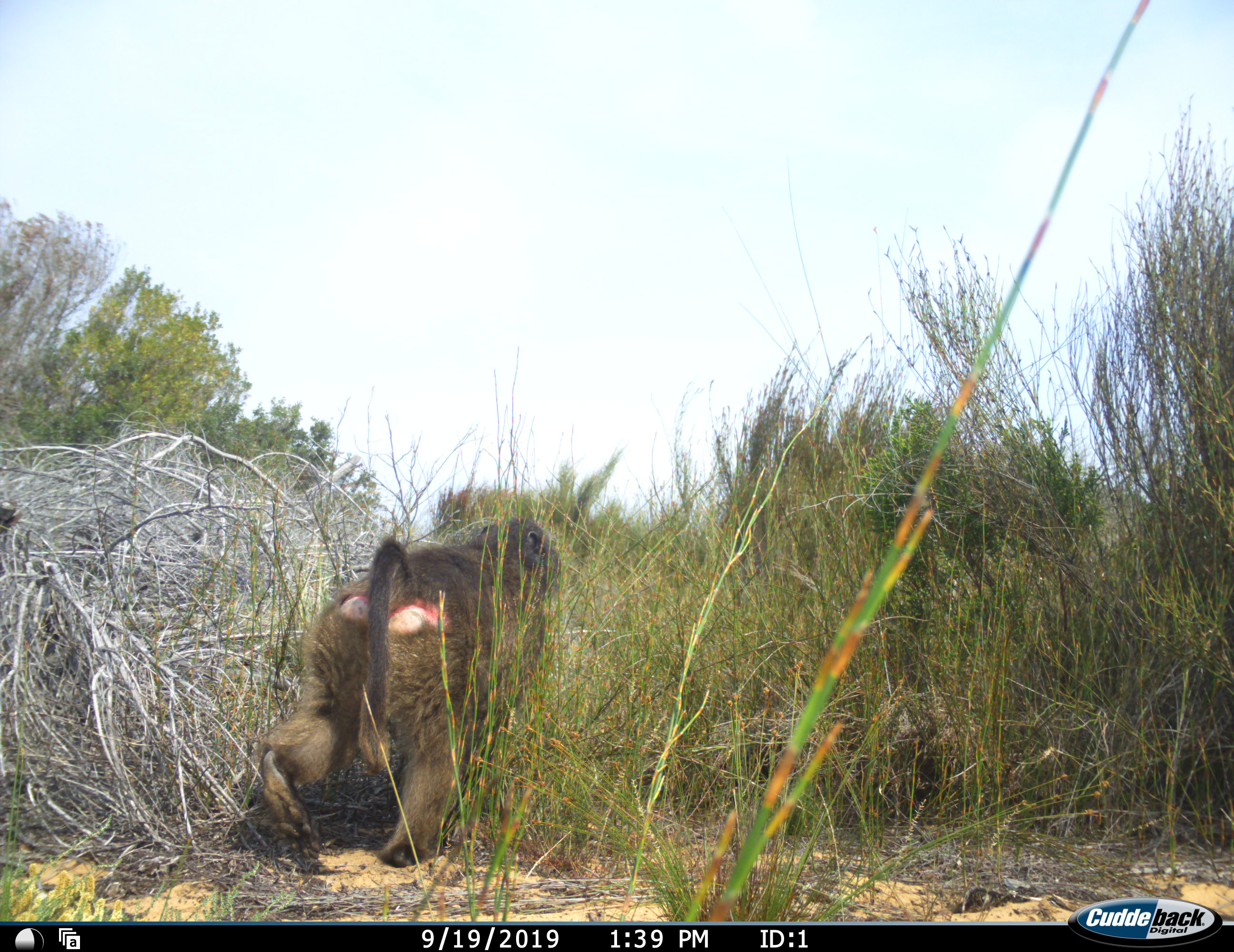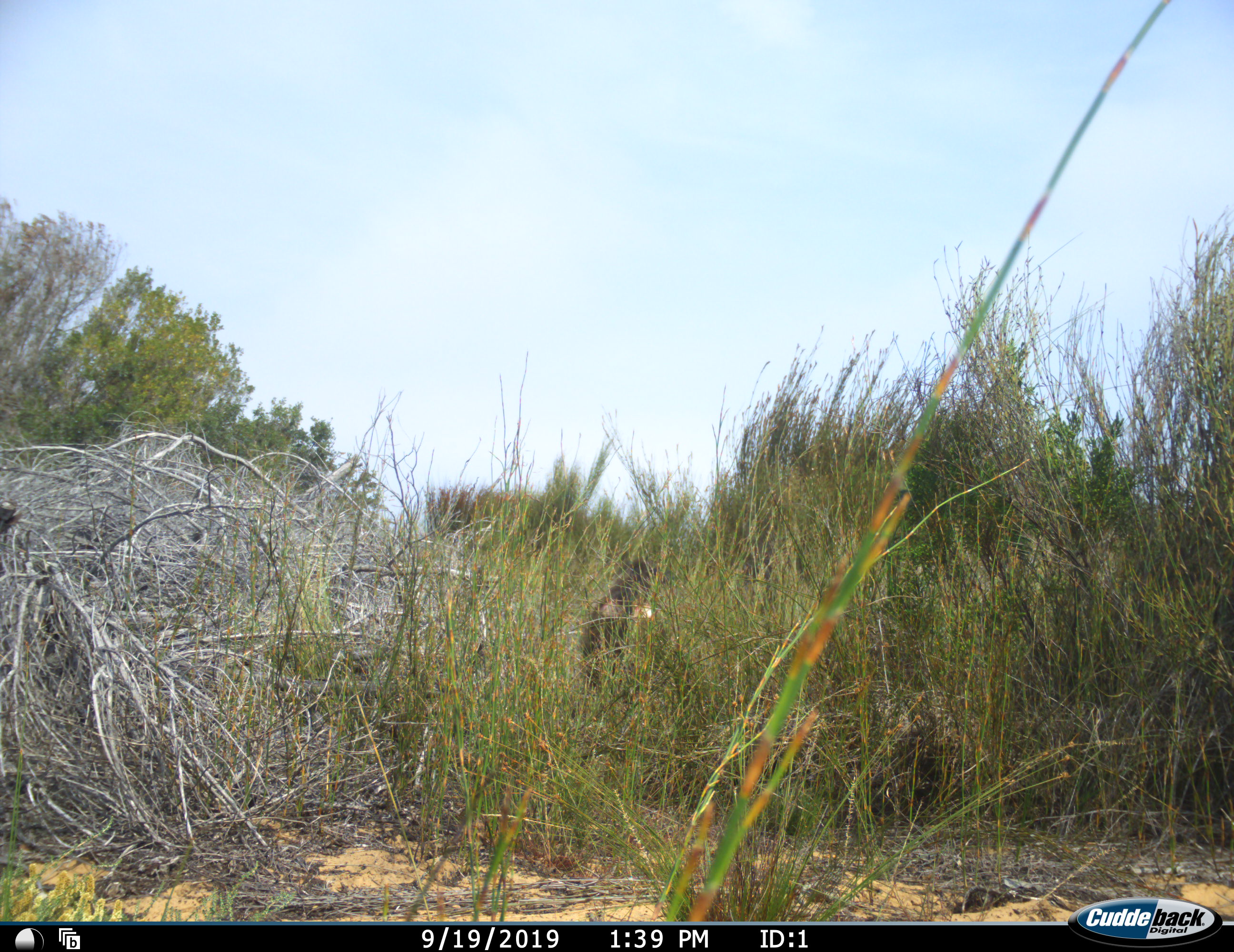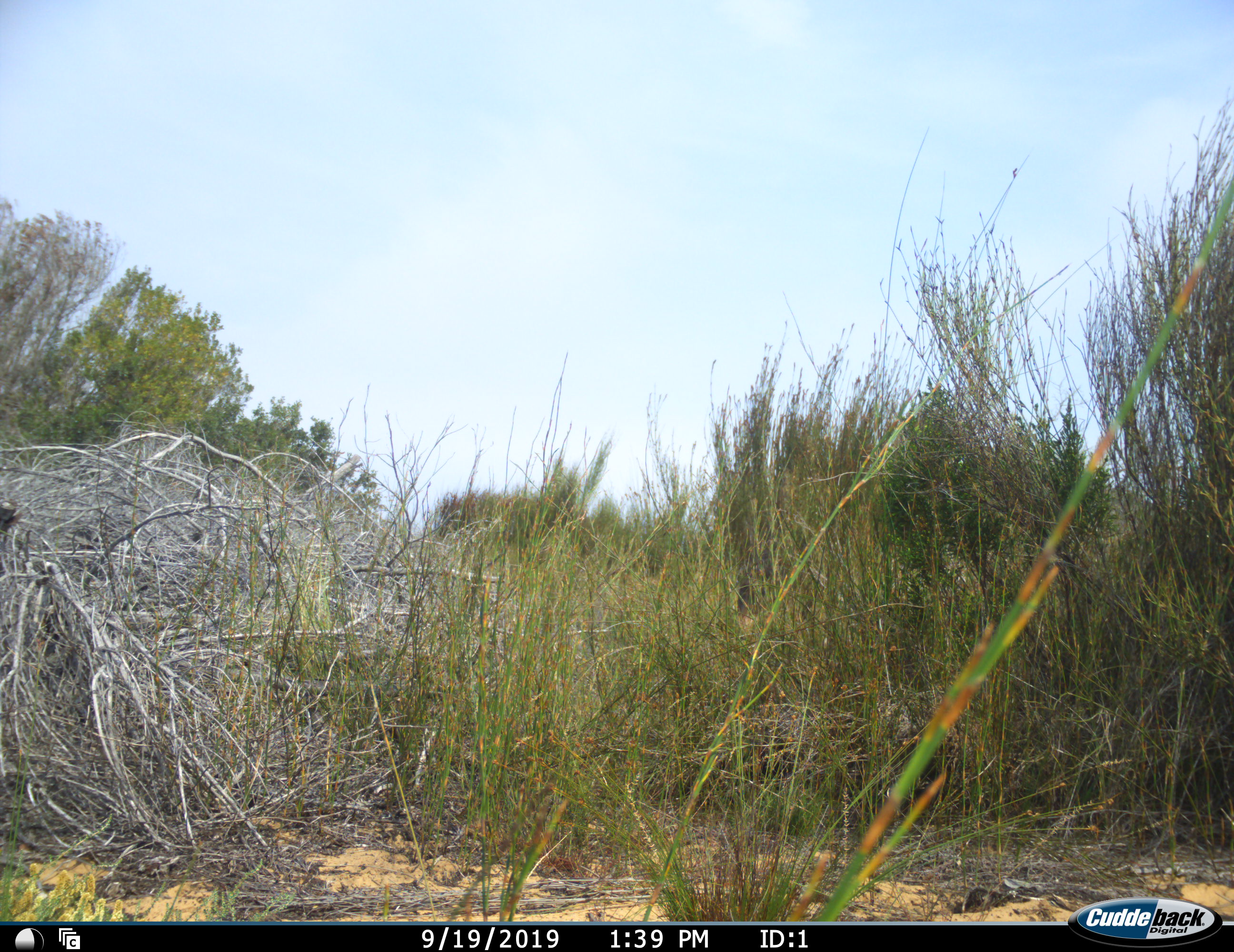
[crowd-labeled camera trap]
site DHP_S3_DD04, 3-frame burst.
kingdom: Animalia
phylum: Chordata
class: Mammalia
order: Primates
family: Cercopithecidae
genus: Papio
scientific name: Papio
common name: baboon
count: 1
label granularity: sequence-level